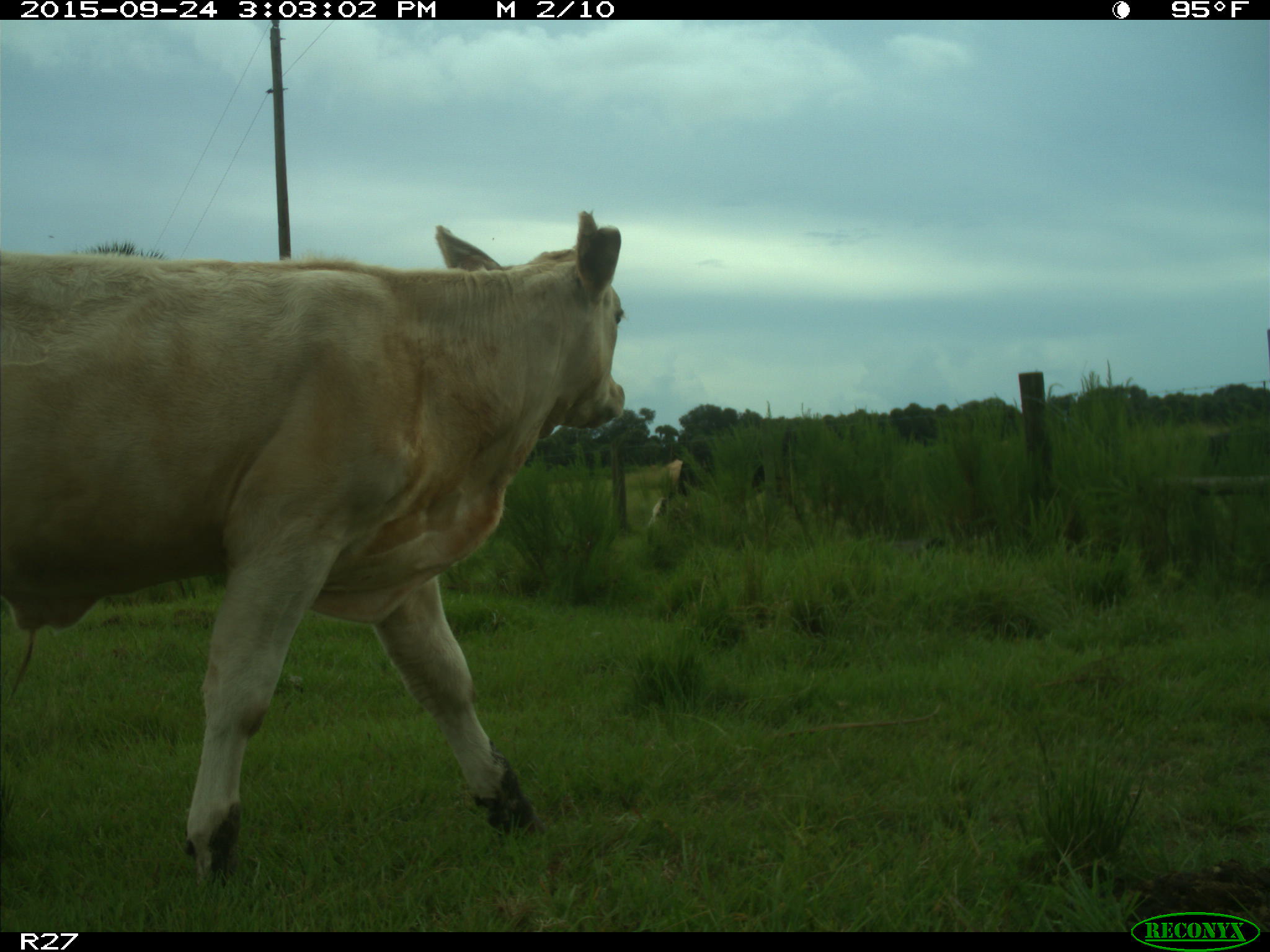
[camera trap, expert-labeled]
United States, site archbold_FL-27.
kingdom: Animalia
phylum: Chordata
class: Mammalia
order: Artiodactyla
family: Bovidae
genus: Bos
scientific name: Bos taurus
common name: domestic cow